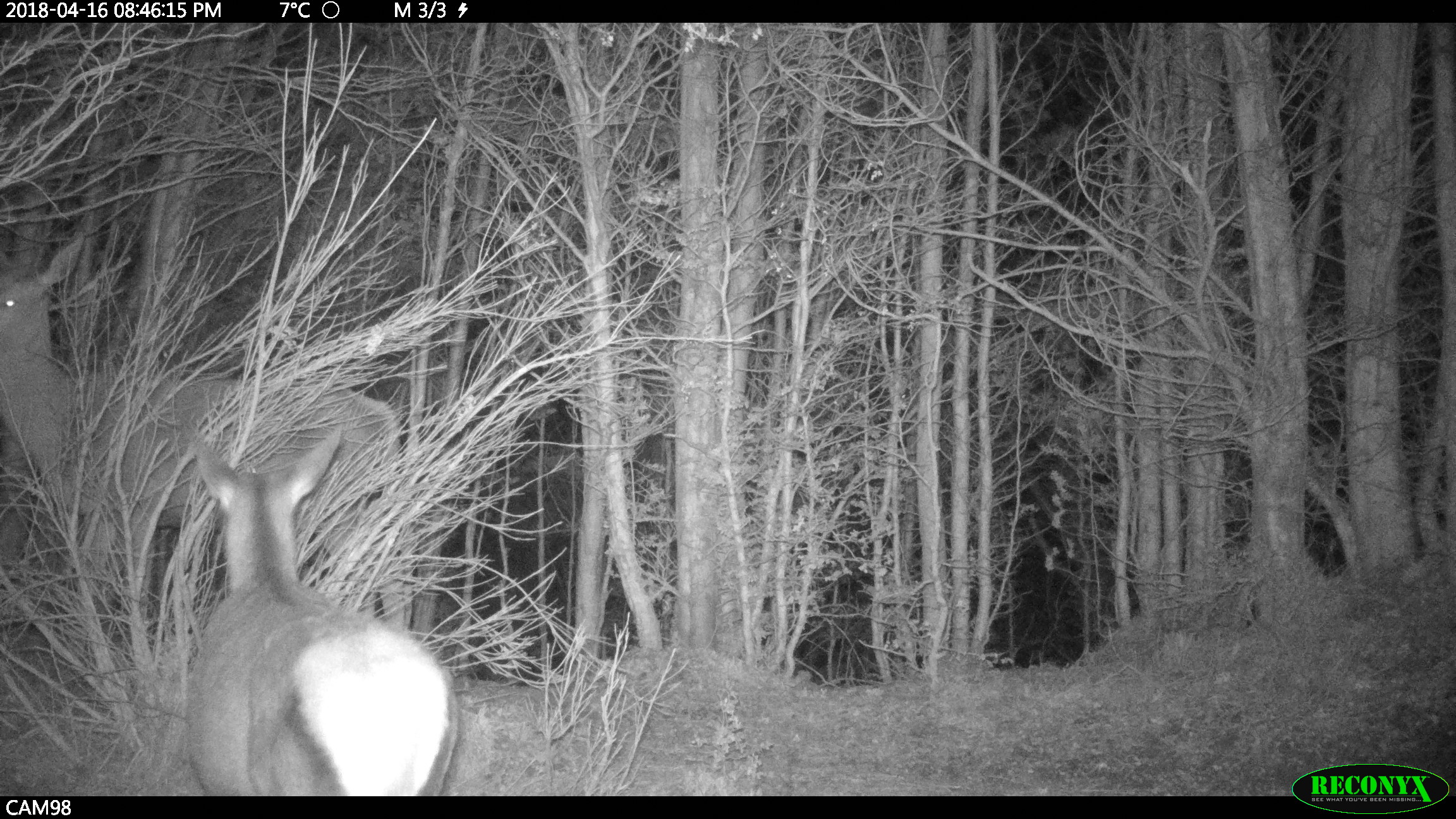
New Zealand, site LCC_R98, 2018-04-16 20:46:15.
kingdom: Animalia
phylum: Chordata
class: Mammalia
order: Artiodactyla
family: Cervidae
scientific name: Cervidae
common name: deer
Deer (Cervidae).